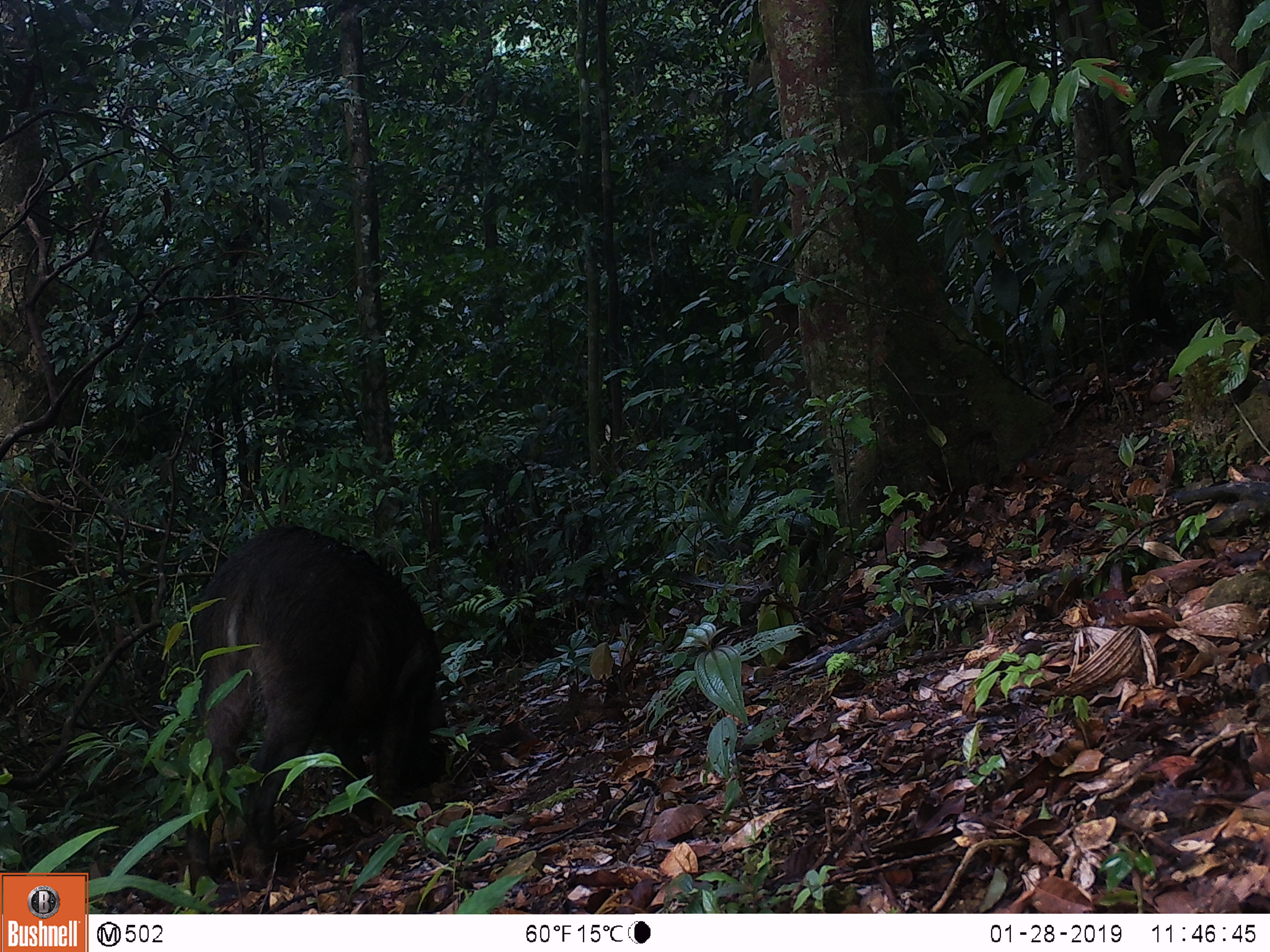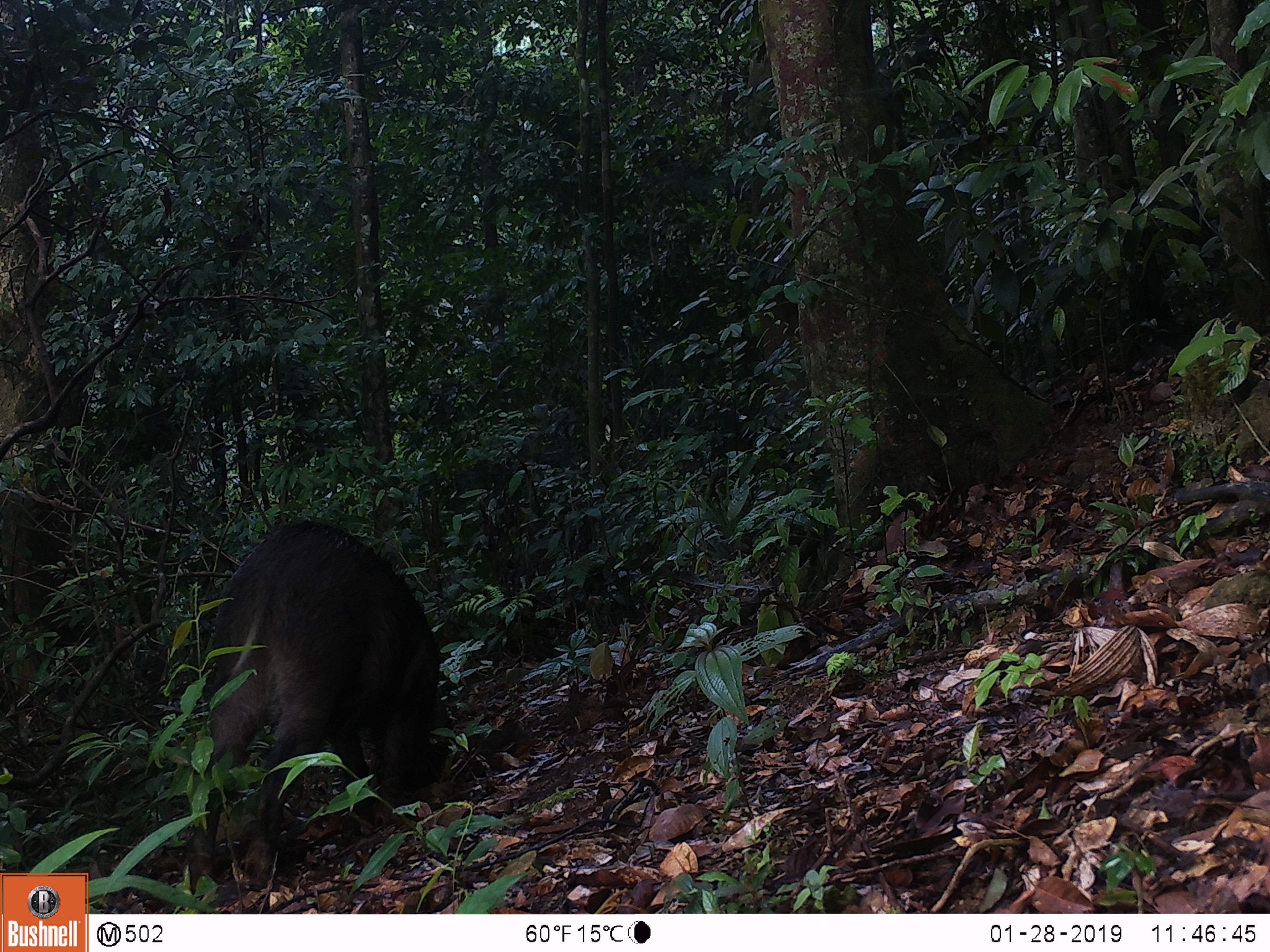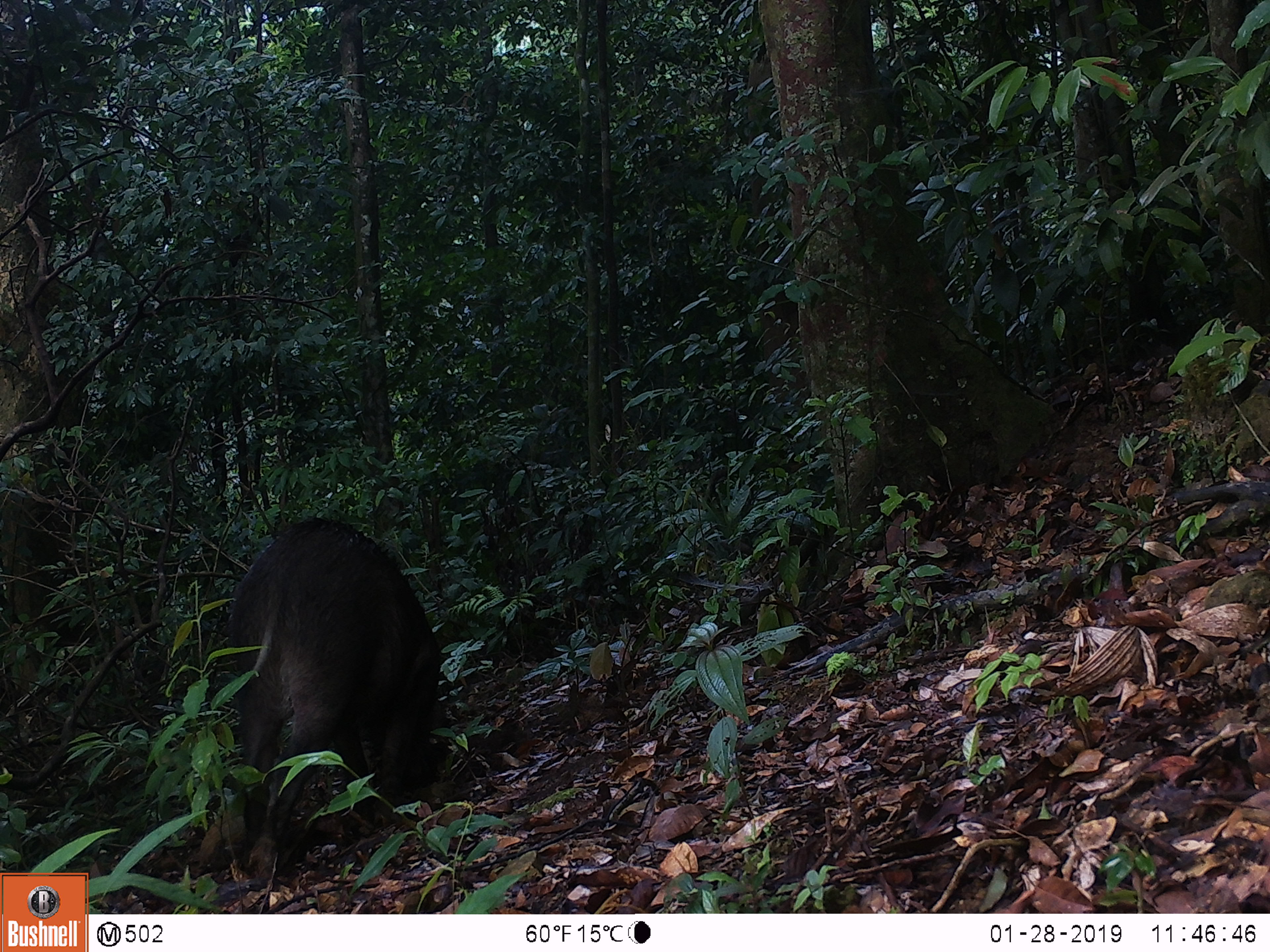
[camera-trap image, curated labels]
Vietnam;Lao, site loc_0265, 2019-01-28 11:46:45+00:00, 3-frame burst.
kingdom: Animalia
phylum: Chordata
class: Mammalia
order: Artiodactyla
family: Suidae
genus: Sus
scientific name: Sus scrofa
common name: eurasian wild pig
Eurasian wild pig (Sus scrofa). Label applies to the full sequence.